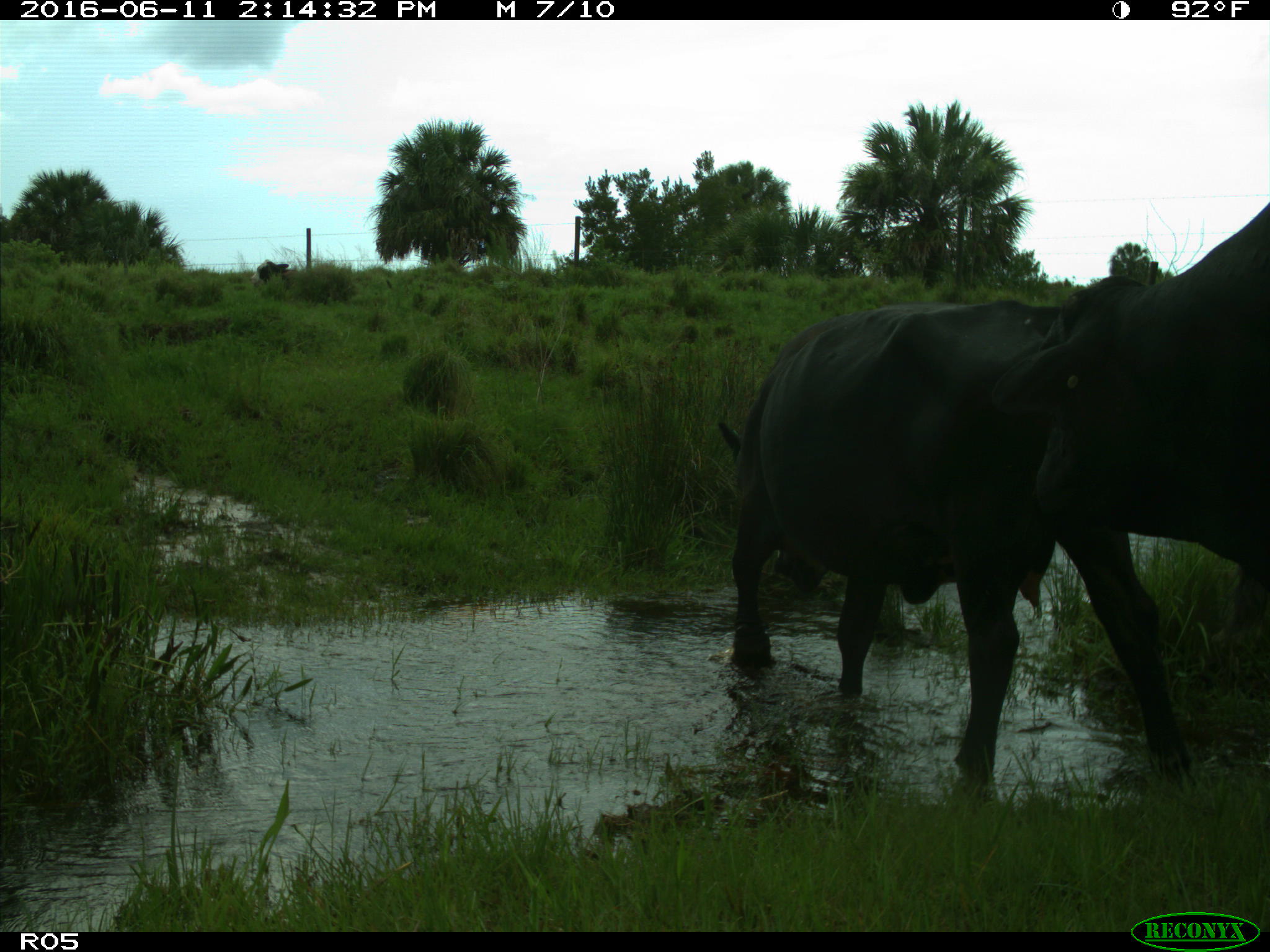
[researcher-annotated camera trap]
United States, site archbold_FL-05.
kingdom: Animalia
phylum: Chordata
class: Mammalia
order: Artiodactyla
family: Bovidae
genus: Bos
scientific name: Bos taurus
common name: domestic cow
Bos taurus (domestic cow).